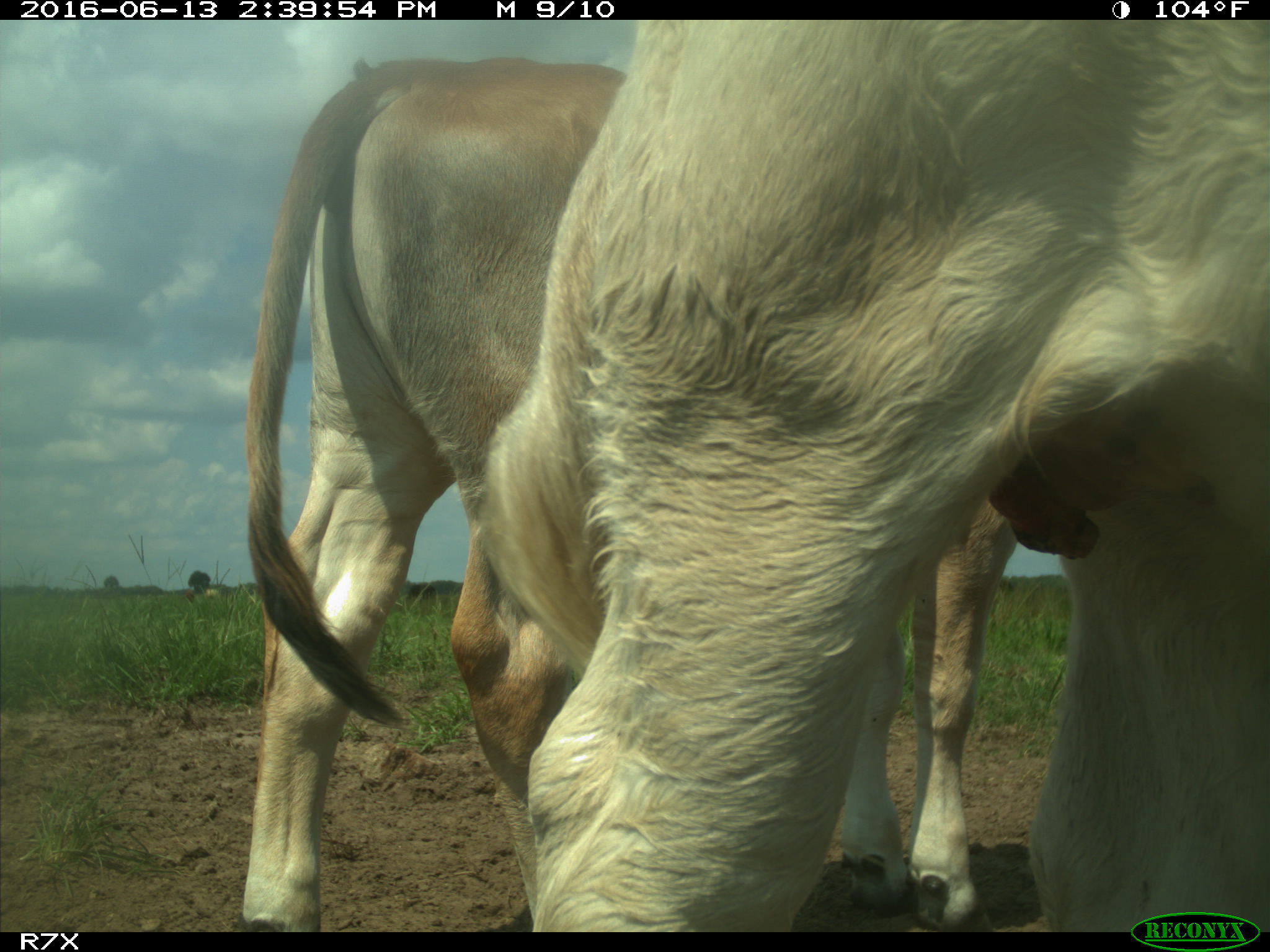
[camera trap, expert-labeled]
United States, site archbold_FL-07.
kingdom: Animalia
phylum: Chordata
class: Mammalia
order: Artiodactyla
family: Bovidae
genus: Bos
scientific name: Bos taurus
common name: domestic cow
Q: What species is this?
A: Bos taurus (domestic cow).